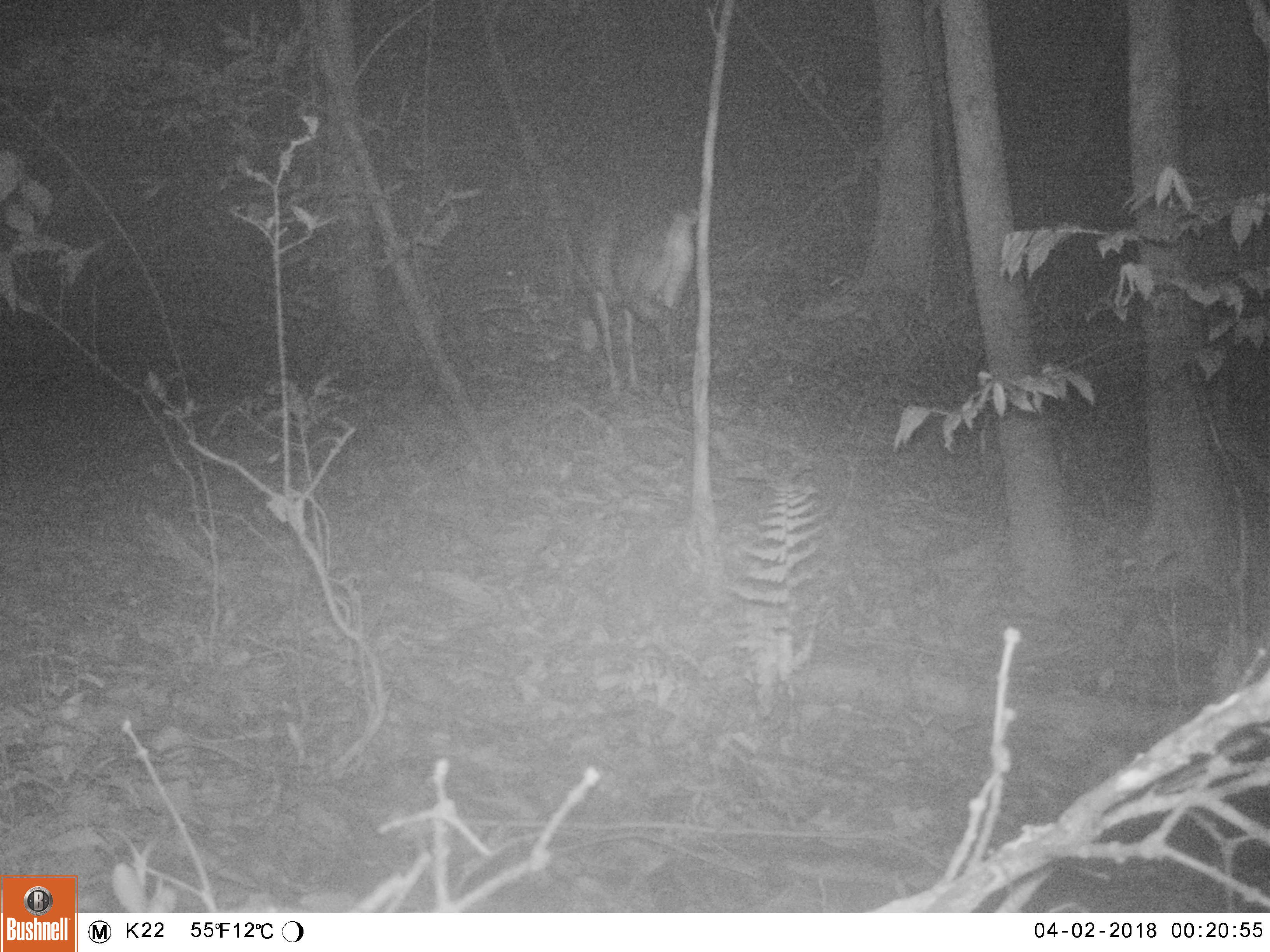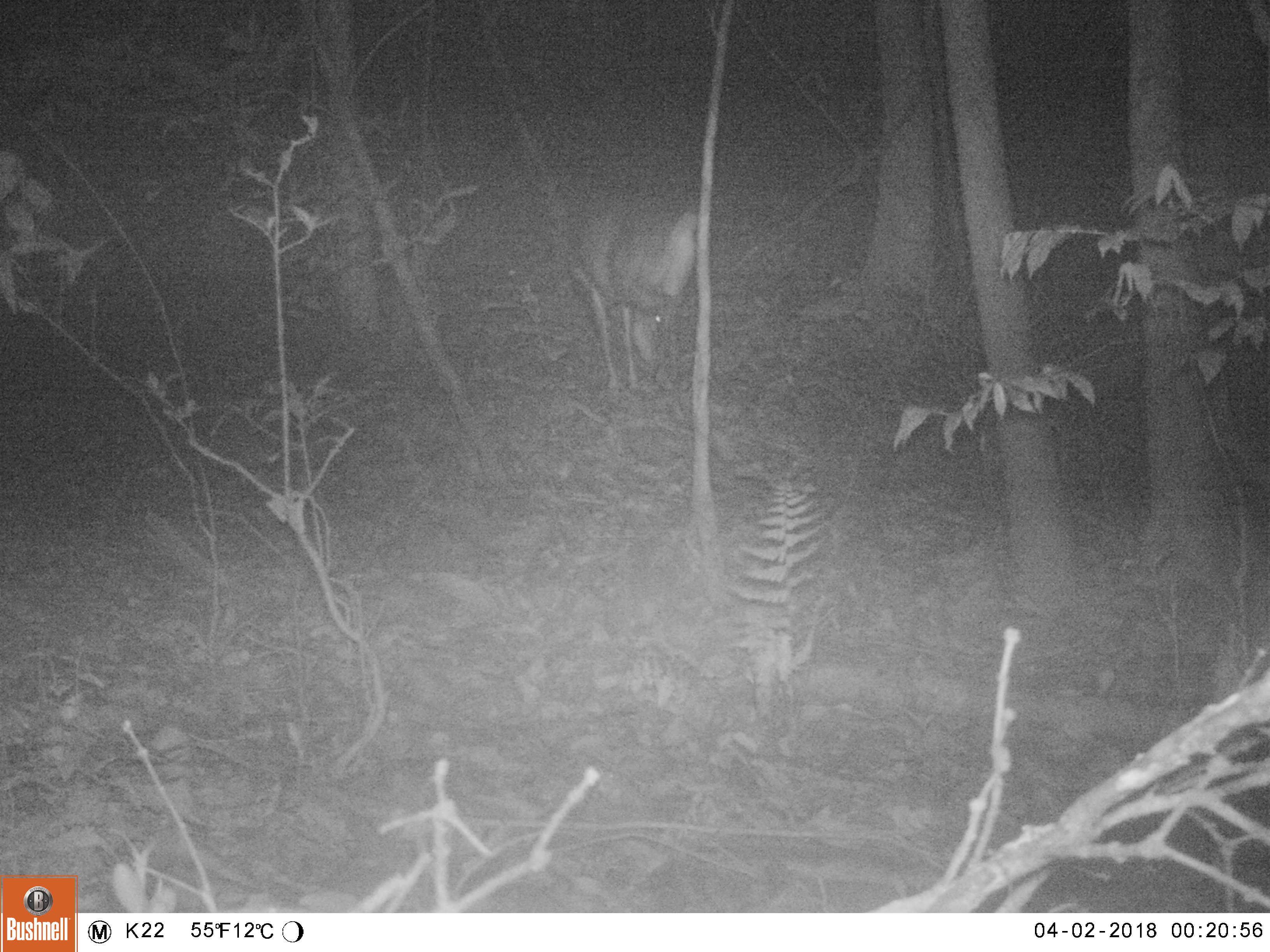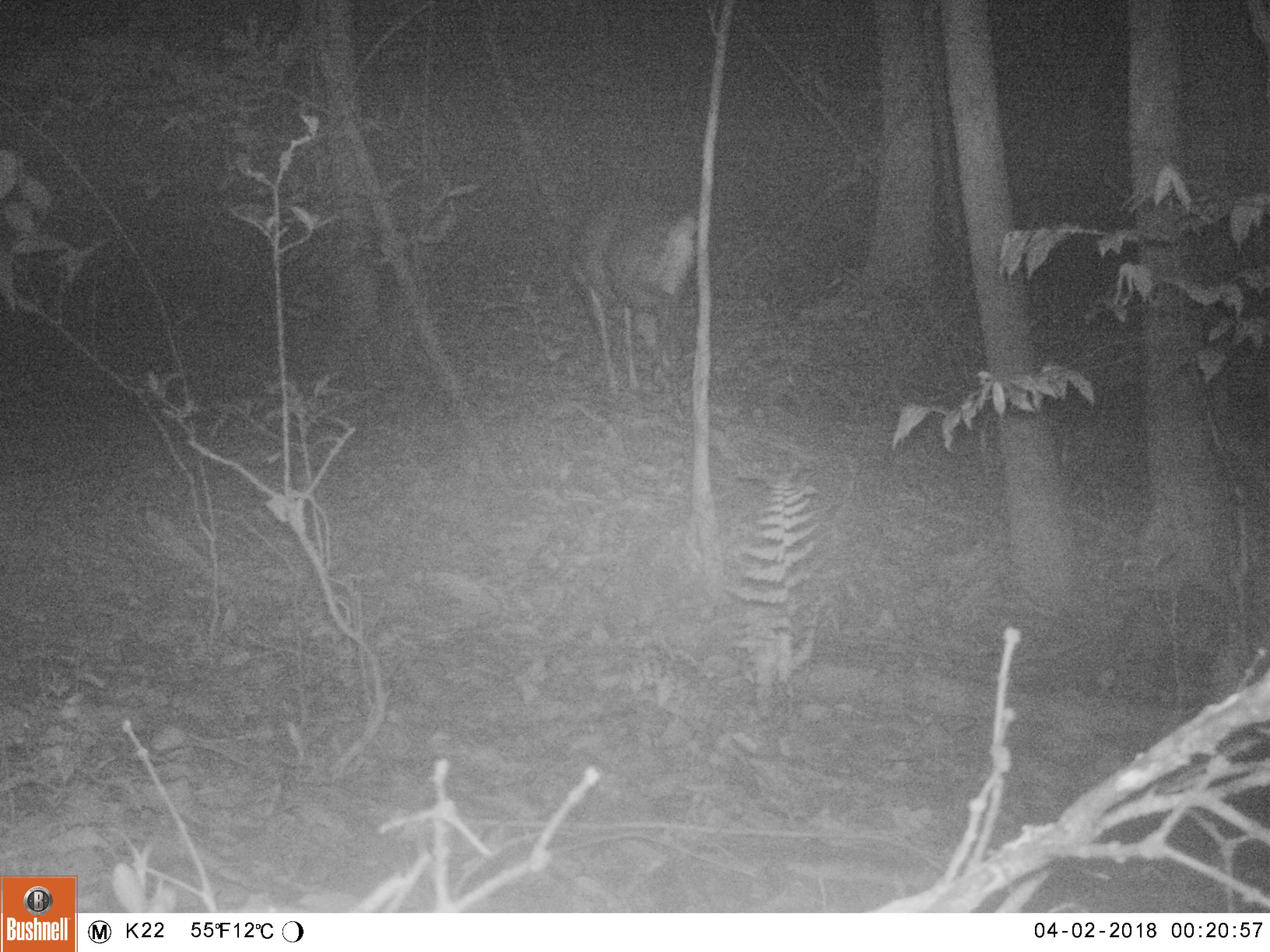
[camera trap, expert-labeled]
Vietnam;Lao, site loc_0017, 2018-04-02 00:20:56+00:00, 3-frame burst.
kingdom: Animalia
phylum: Chordata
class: Mammalia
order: Artiodactyla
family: Cervidae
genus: Muntiacus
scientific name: Muntiacus vuquangensis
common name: large-antlered muntjac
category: large antlered muntjac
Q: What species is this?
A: Large antlered muntjac (large-antlered muntjac) (Muntiacus vuquangensis).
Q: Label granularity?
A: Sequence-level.